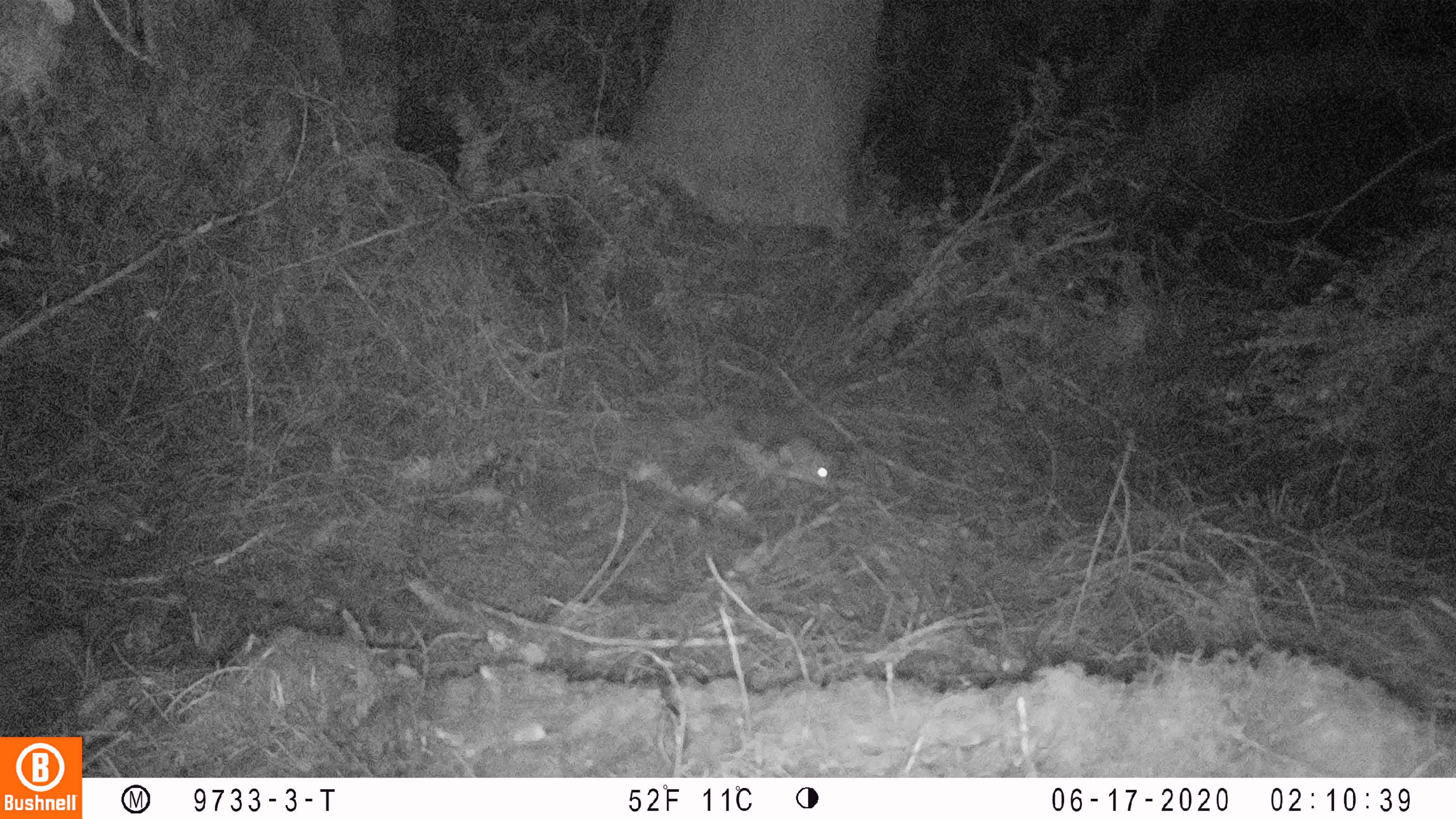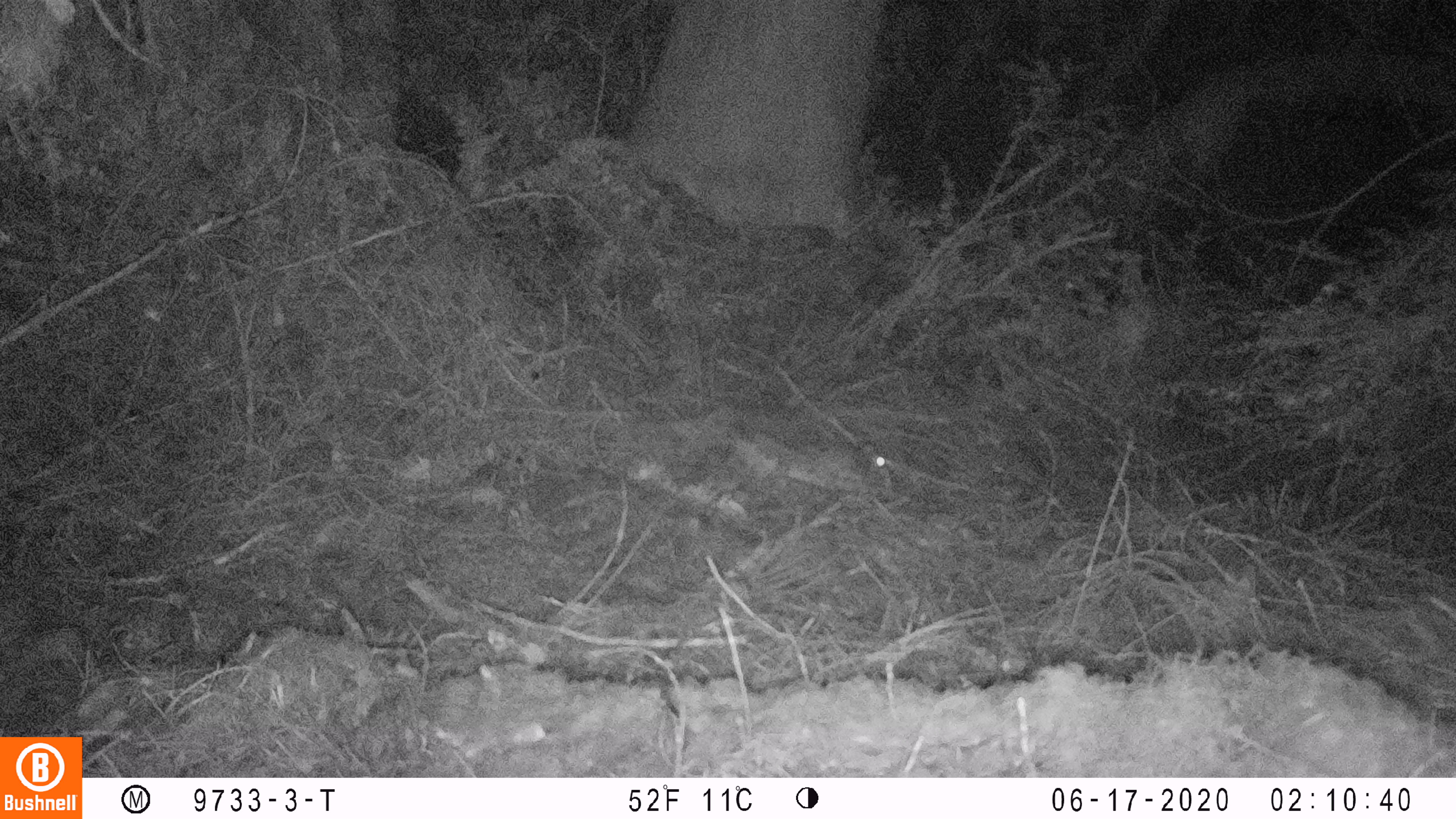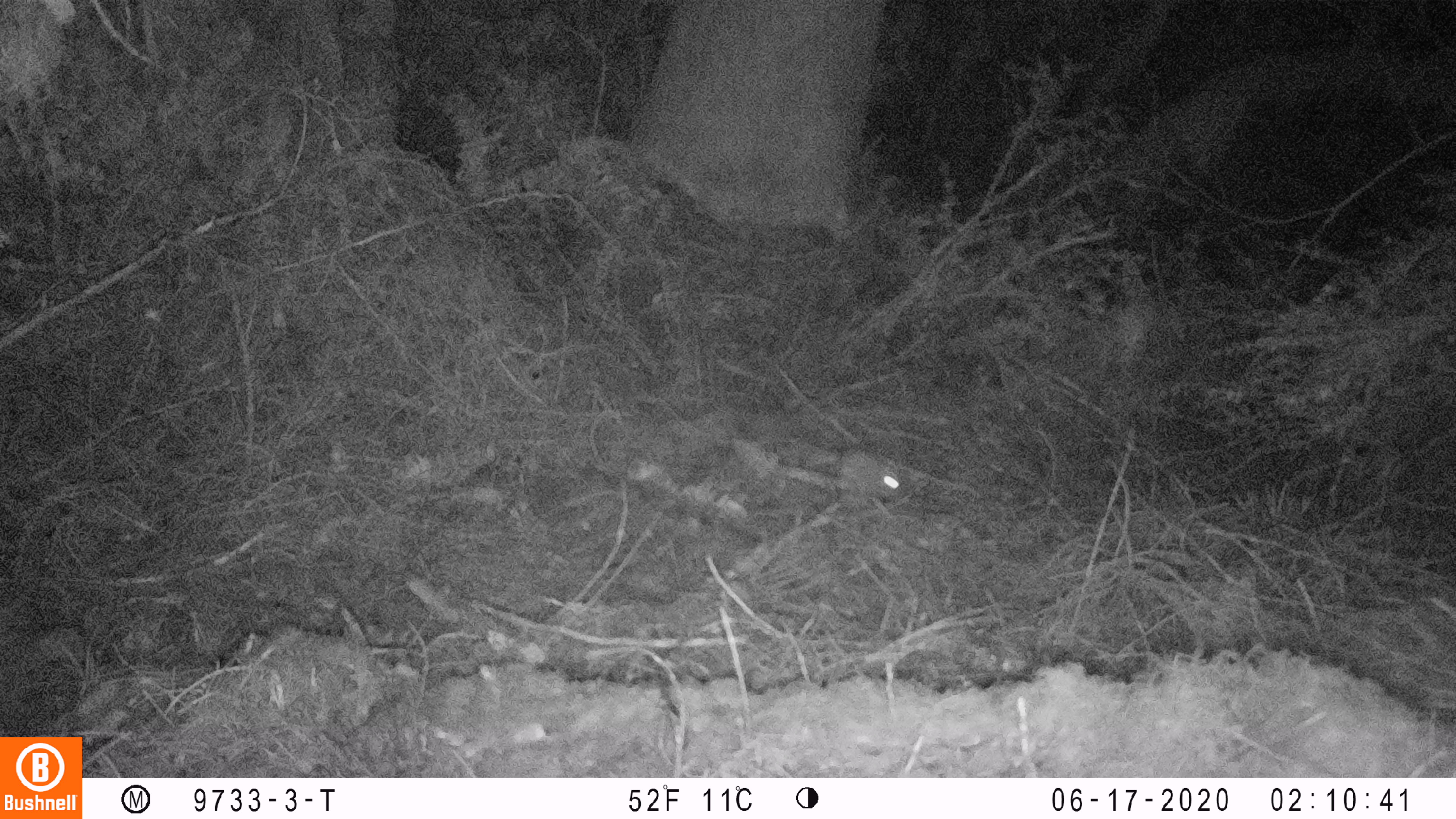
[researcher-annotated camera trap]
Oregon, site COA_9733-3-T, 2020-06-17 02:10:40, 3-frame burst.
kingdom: Animalia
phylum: Chordata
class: Mammalia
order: Rodentia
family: Sciuridae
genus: Glaucomys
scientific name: Glaucomys oregonensis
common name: humboldt's flying squirrel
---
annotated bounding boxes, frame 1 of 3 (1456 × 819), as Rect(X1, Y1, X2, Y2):
humboldt's flying squirrel: Rect(758, 411, 849, 497)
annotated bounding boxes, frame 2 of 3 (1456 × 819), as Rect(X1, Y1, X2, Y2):
humboldt's flying squirrel: Rect(744, 423, 910, 497)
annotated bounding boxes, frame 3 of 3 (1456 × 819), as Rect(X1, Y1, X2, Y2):
humboldt's flying squirrel: Rect(775, 422, 916, 510)